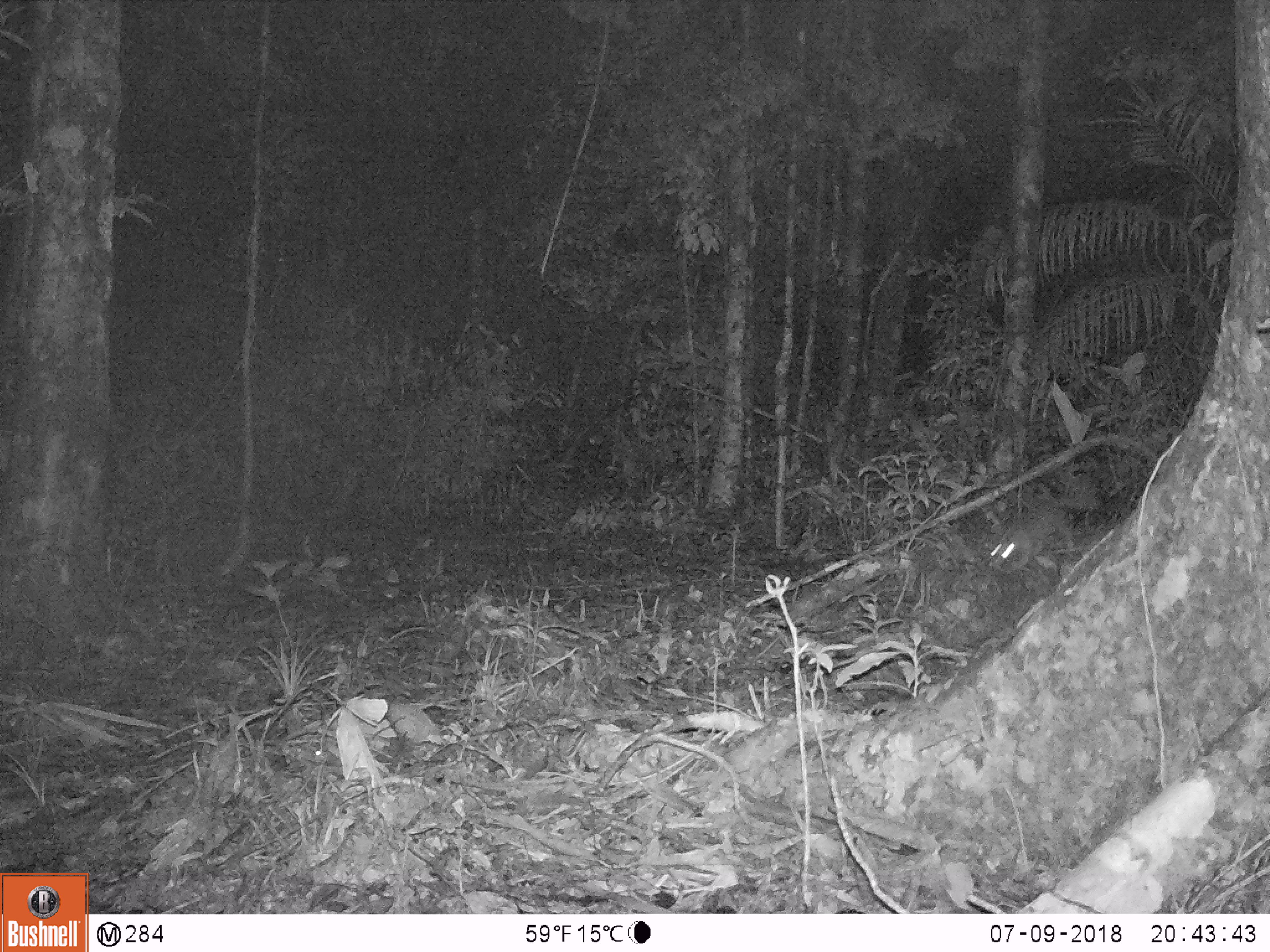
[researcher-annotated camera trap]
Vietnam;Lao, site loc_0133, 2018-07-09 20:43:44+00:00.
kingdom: Animalia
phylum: Chordata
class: Mammalia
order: Carnivora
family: Mustelidae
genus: Melogale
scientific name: Melogale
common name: ferret badger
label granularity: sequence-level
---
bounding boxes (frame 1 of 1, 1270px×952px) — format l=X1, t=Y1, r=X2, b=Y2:
ferret badger: l=986, t=500, r=1078, b=574